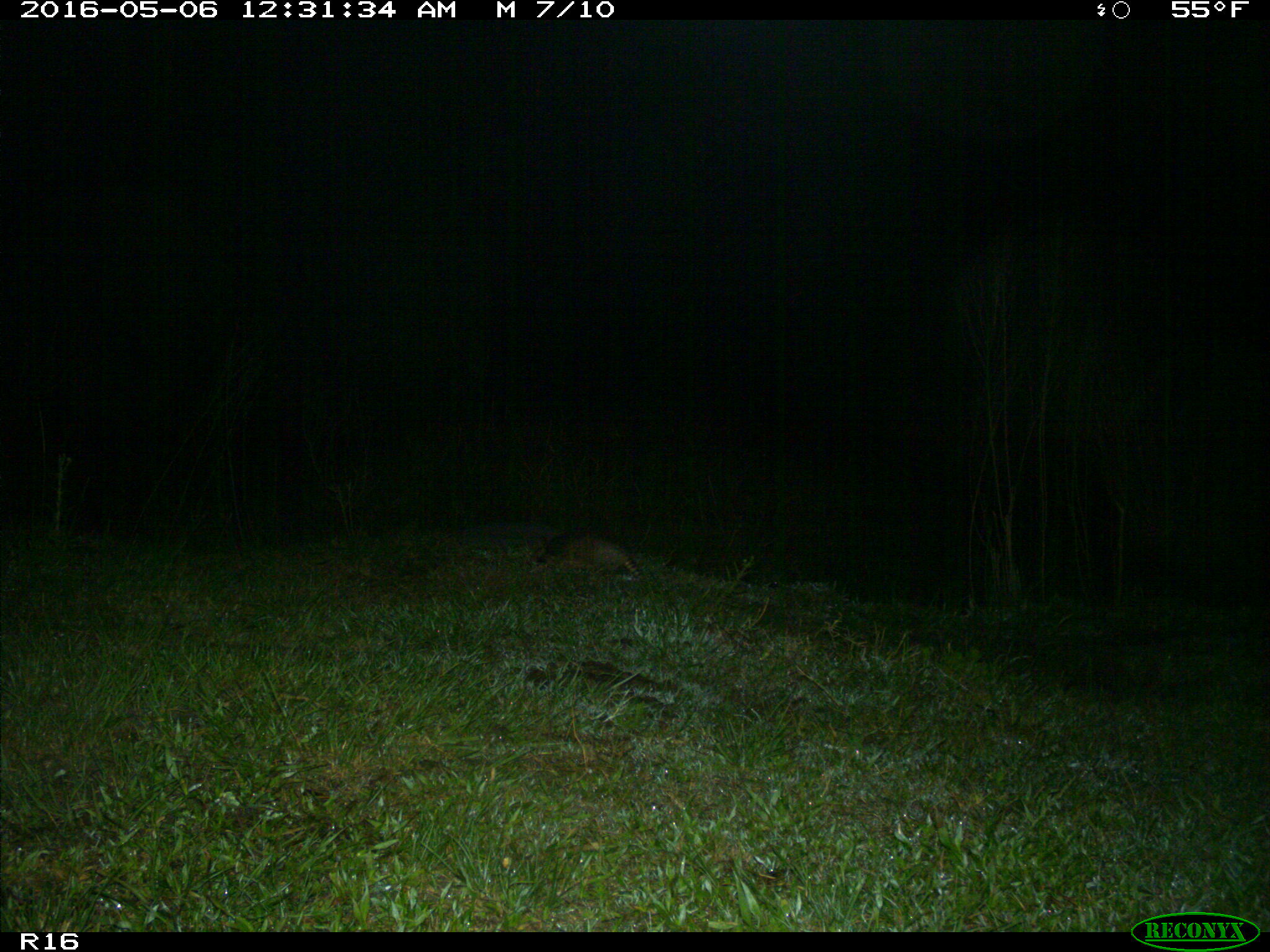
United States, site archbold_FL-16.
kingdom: Animalia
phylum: Chordata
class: Mammalia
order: Cingulata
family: Dasypodidae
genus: Dasypus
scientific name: Dasypus novemcinctus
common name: nine-banded armadillo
Dasypus novemcinctus (nine-banded armadillo).